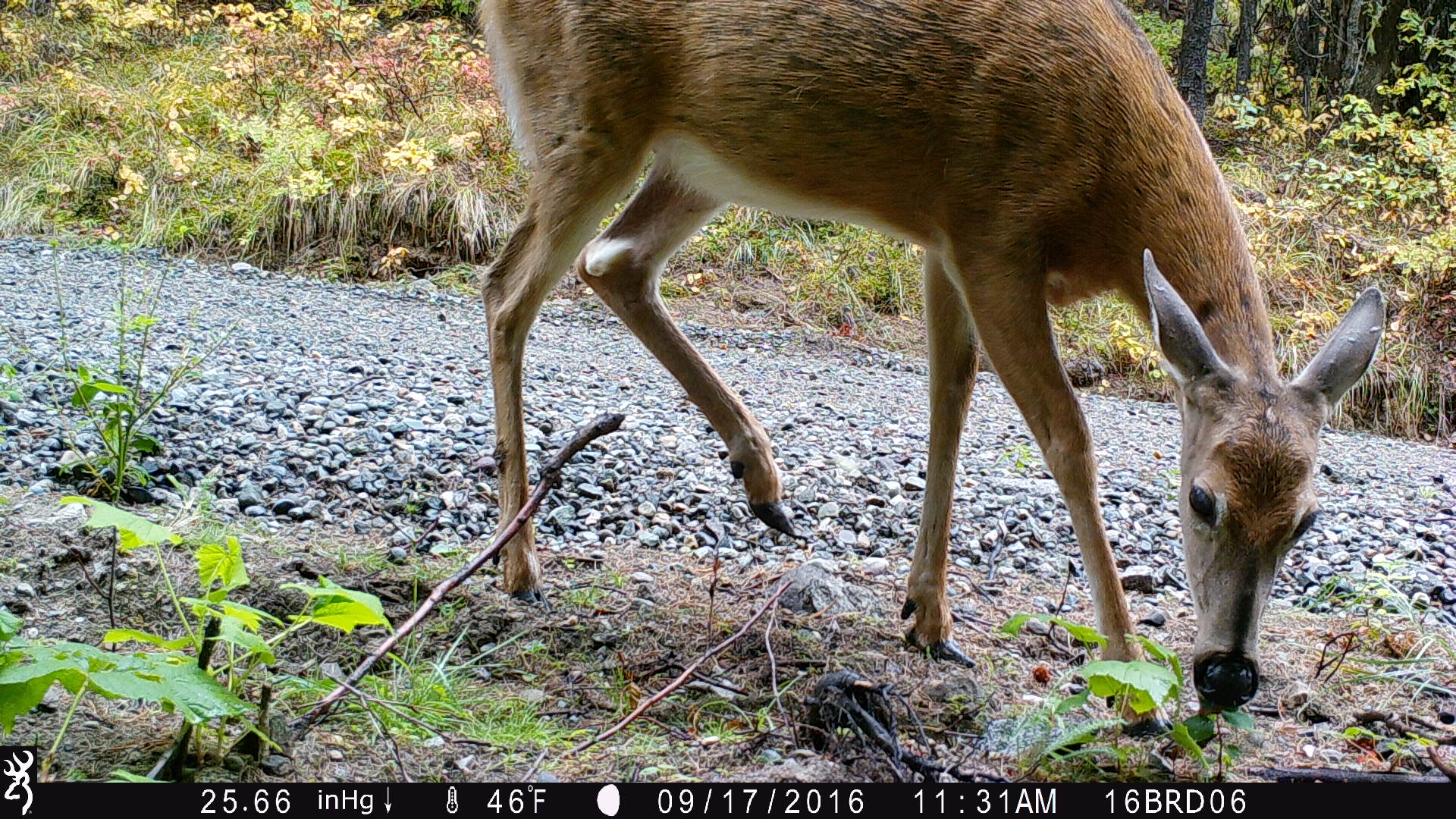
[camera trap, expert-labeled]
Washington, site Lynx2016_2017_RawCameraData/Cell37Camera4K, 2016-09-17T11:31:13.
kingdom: Animalia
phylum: Chordata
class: Mammalia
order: Artiodactyla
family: Cervidae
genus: Odocoileus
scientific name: Odocoileus virginianus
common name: white-tailed deer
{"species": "Odocoileus virginianus (white-tailed deer)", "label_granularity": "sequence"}